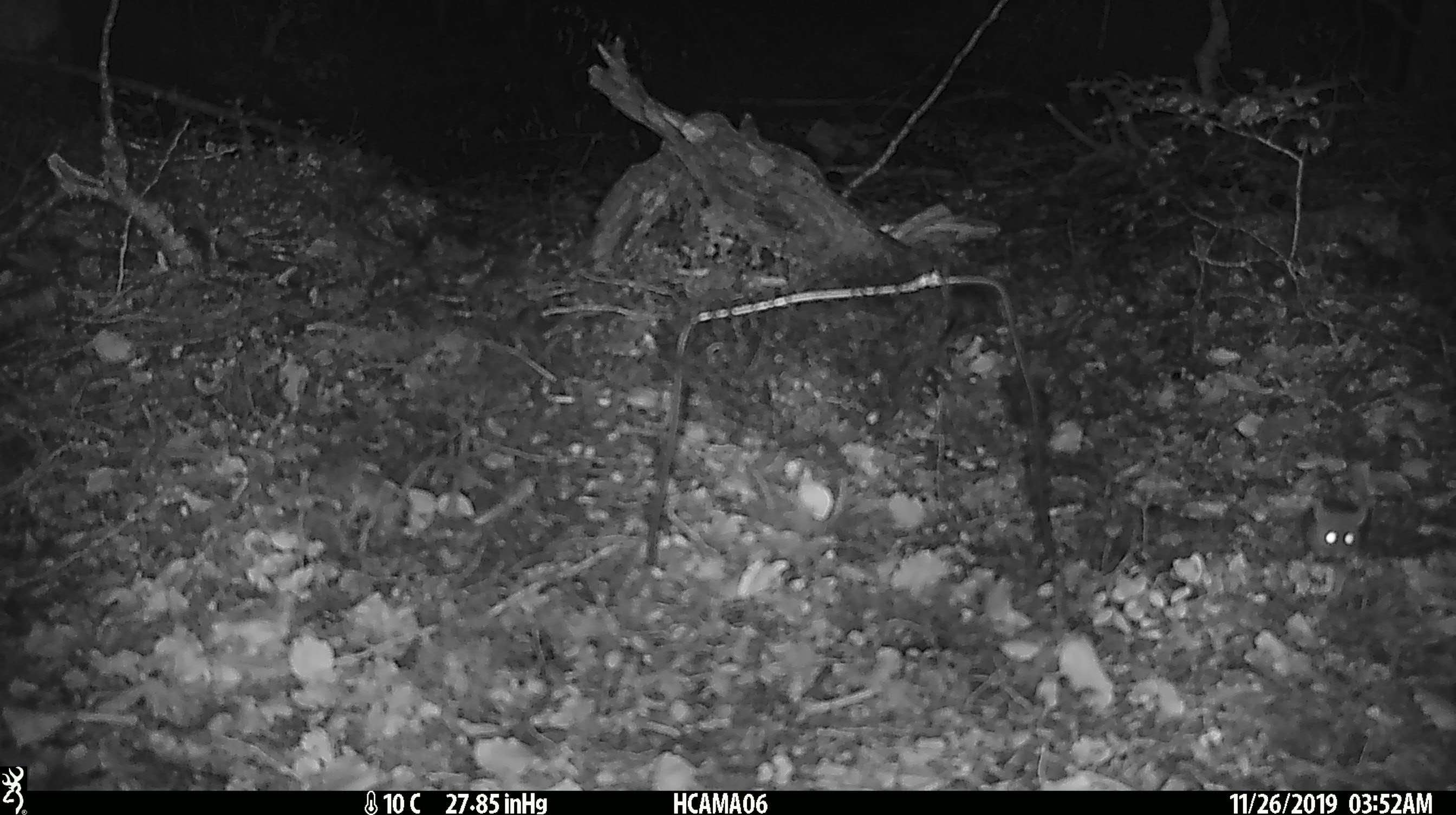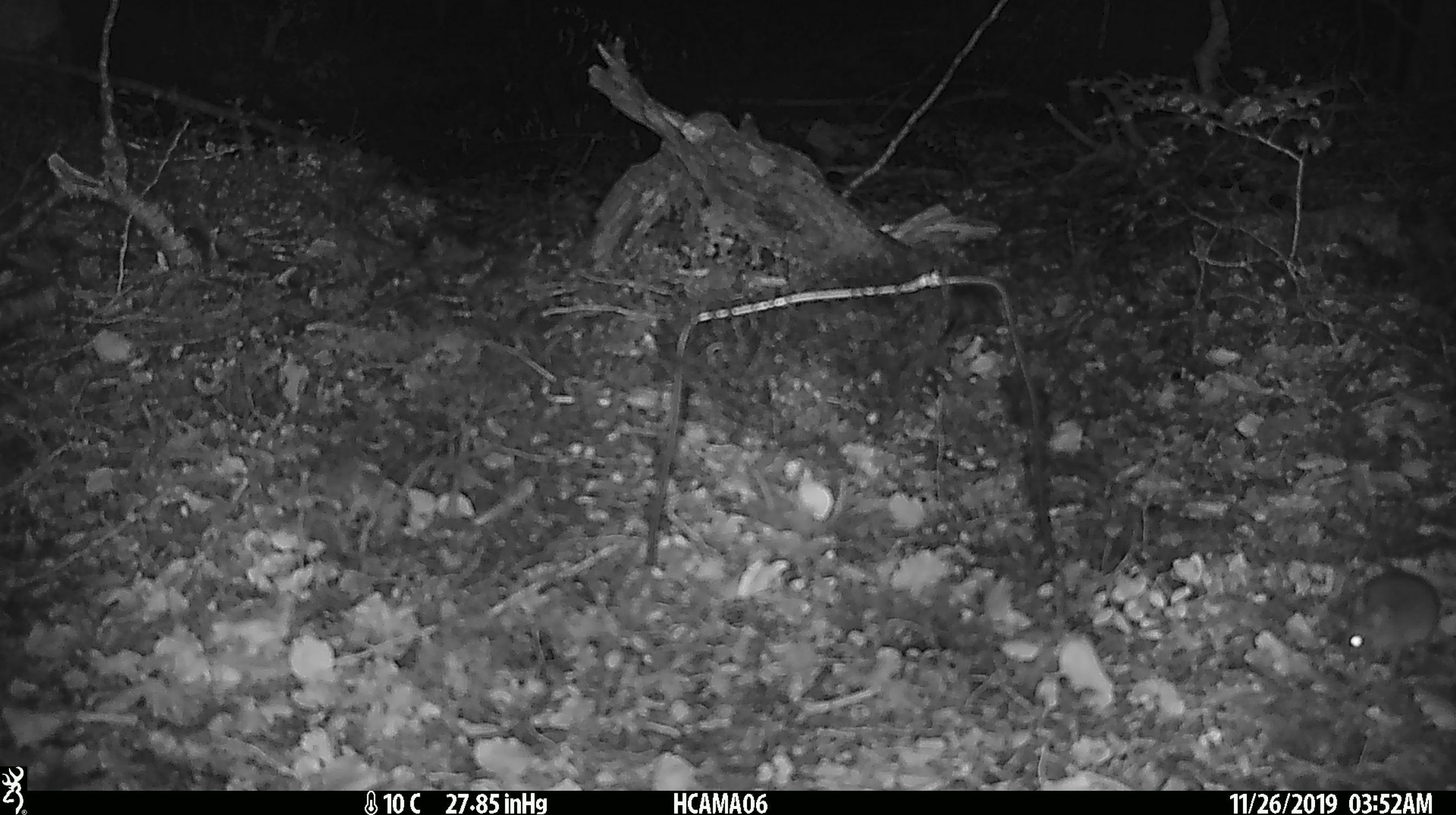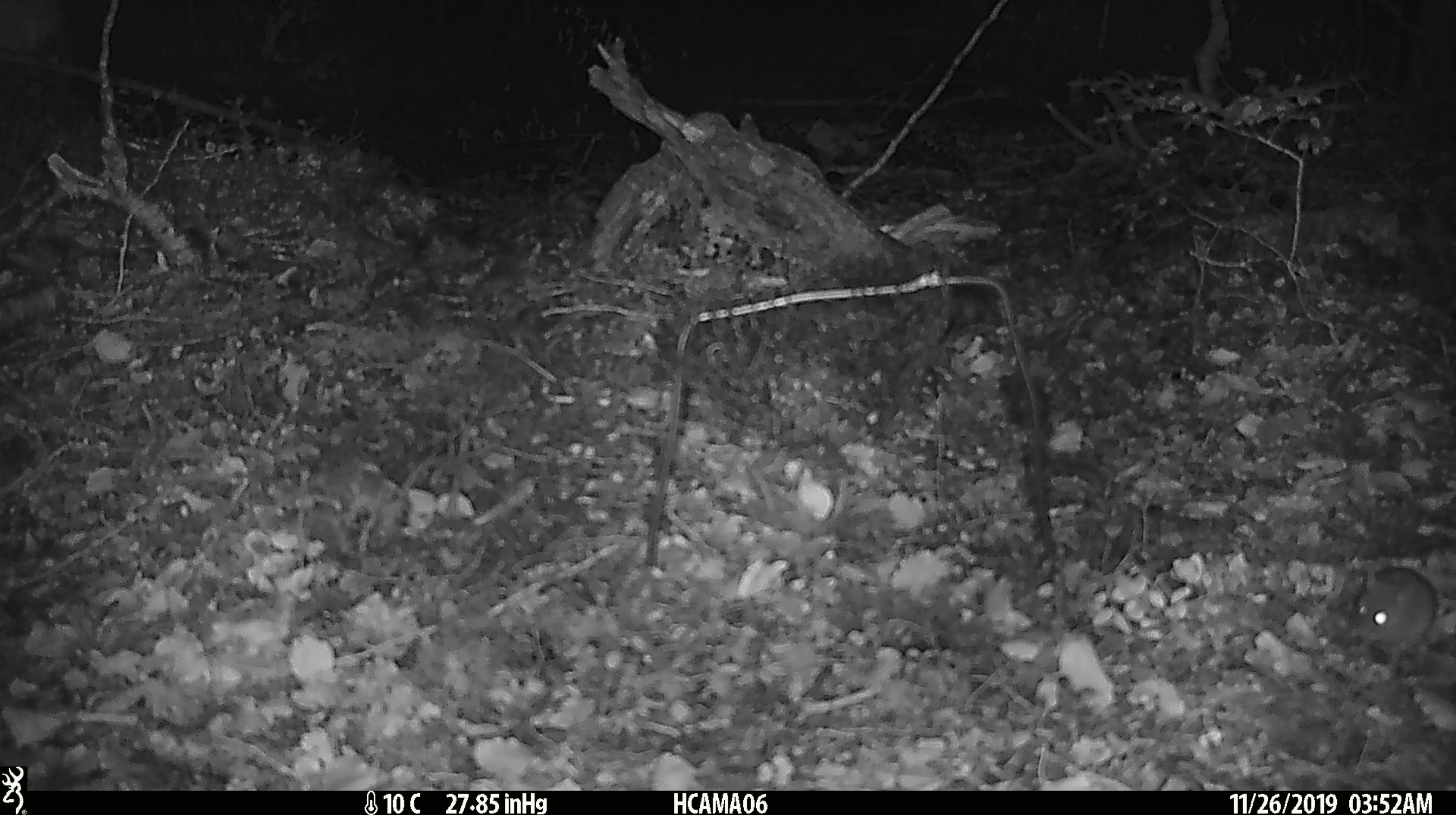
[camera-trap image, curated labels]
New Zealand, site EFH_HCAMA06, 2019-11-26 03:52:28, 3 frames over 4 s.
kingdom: Animalia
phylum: Chordata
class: Mammalia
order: Rodentia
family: Muridae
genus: Mus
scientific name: Mus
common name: mouse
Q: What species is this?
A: Mouse (Mus).